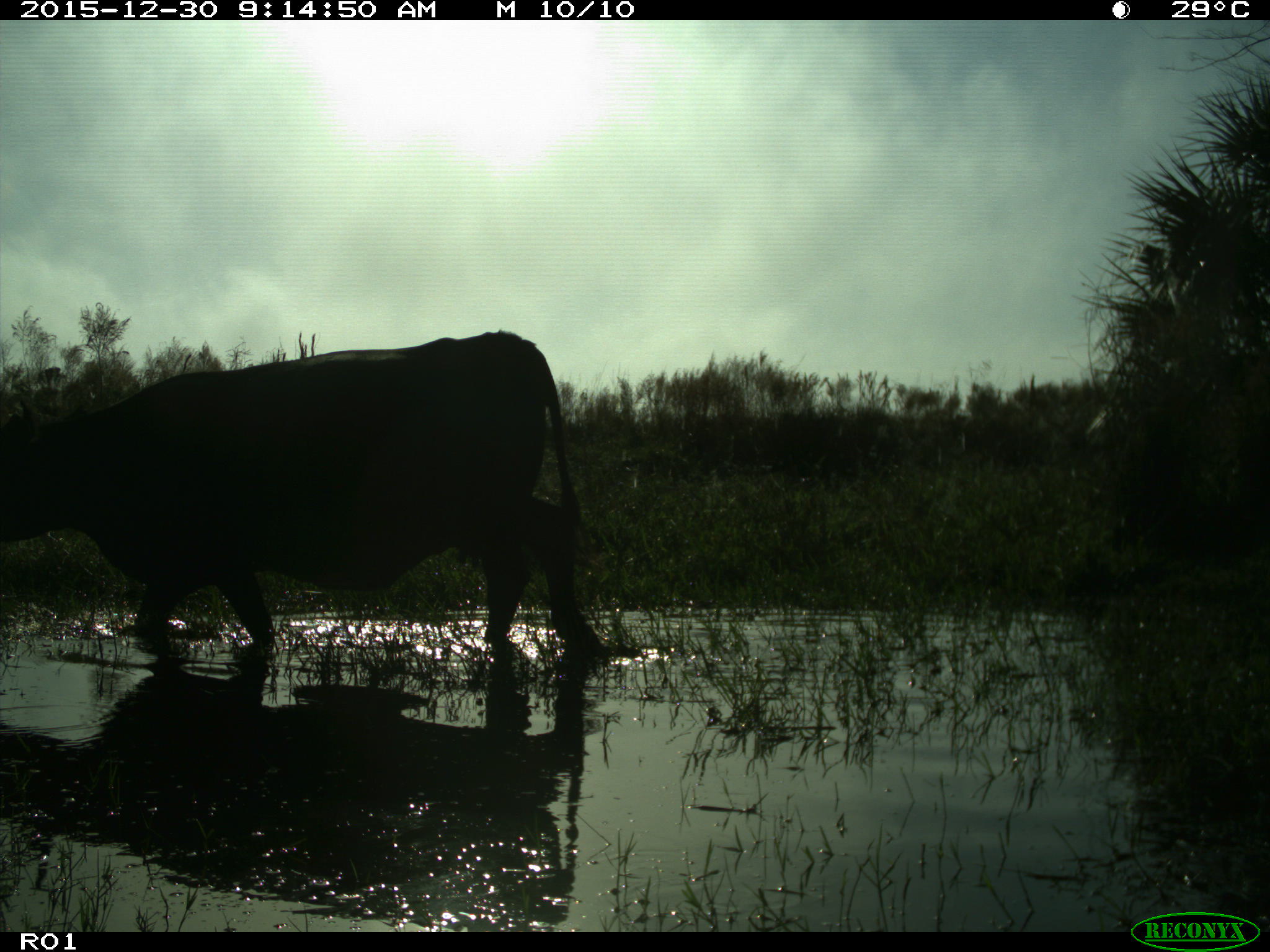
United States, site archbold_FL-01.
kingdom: Animalia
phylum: Chordata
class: Mammalia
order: Artiodactyla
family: Bovidae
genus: Bos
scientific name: Bos taurus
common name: domestic cow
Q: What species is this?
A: Bos taurus (domestic cow).